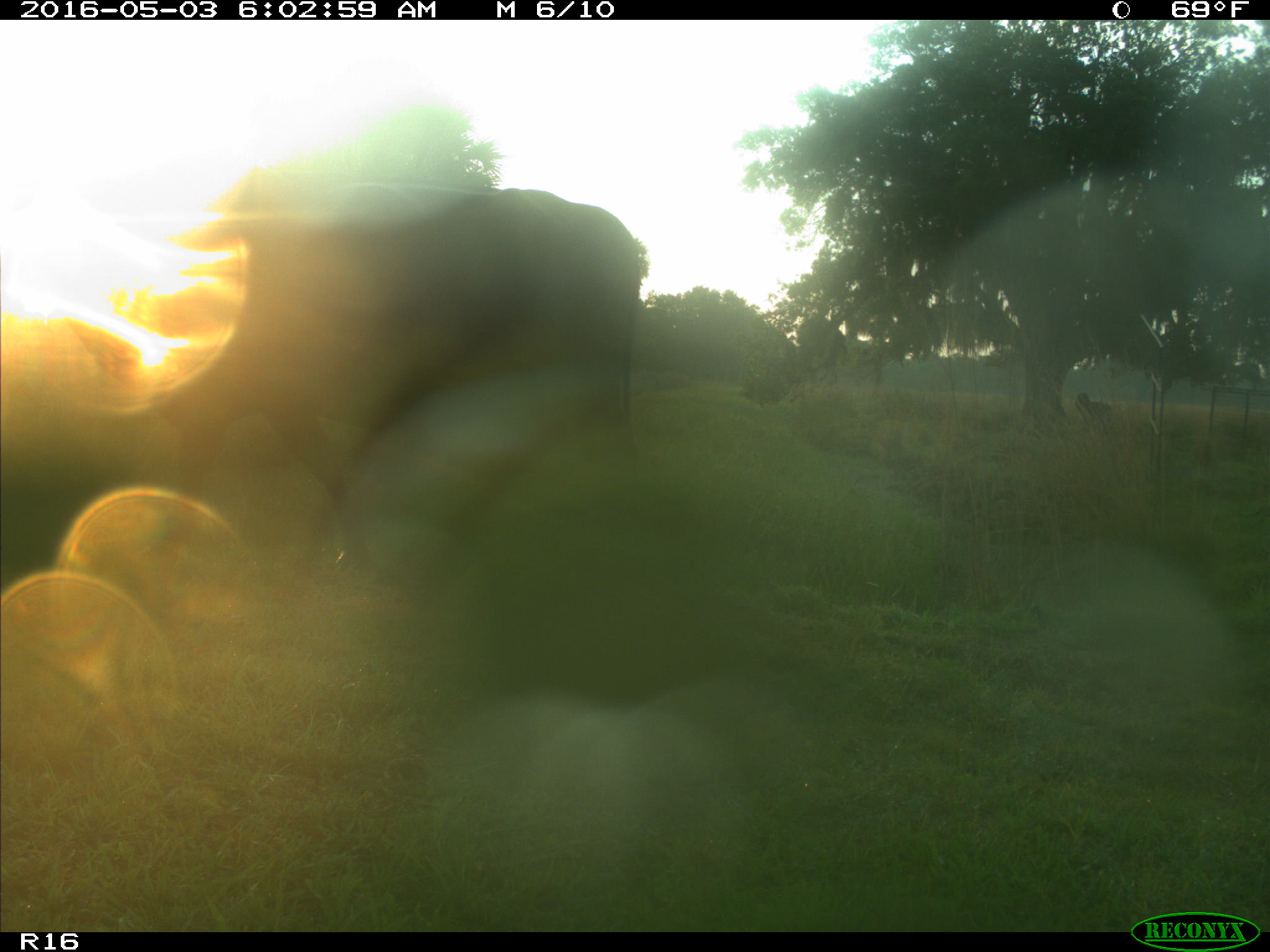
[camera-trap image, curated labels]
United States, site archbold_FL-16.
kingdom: Animalia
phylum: Chordata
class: Mammalia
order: Artiodactyla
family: Bovidae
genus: Bos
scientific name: Bos taurus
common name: domestic cow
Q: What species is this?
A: Bos taurus (domestic cow).